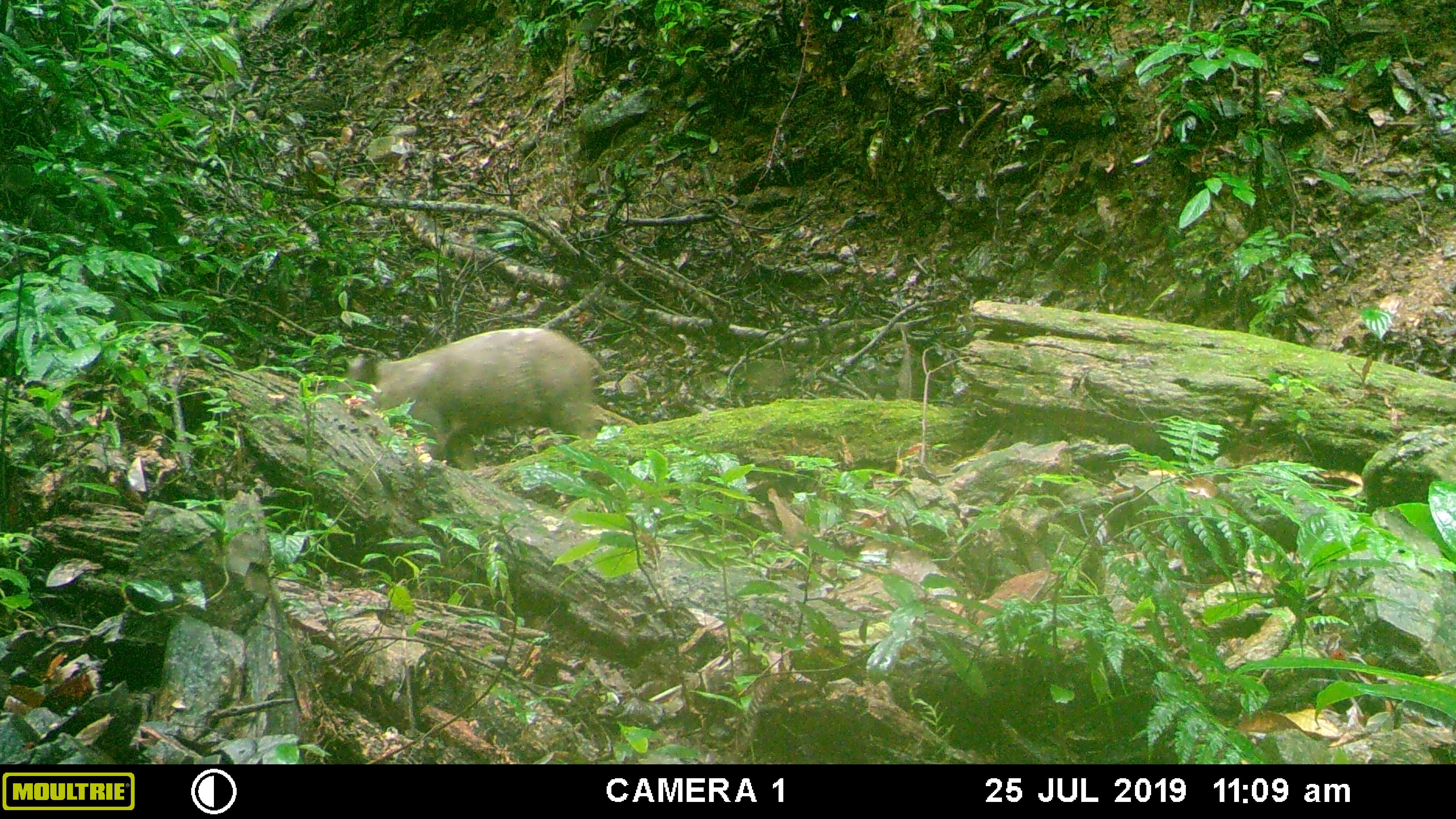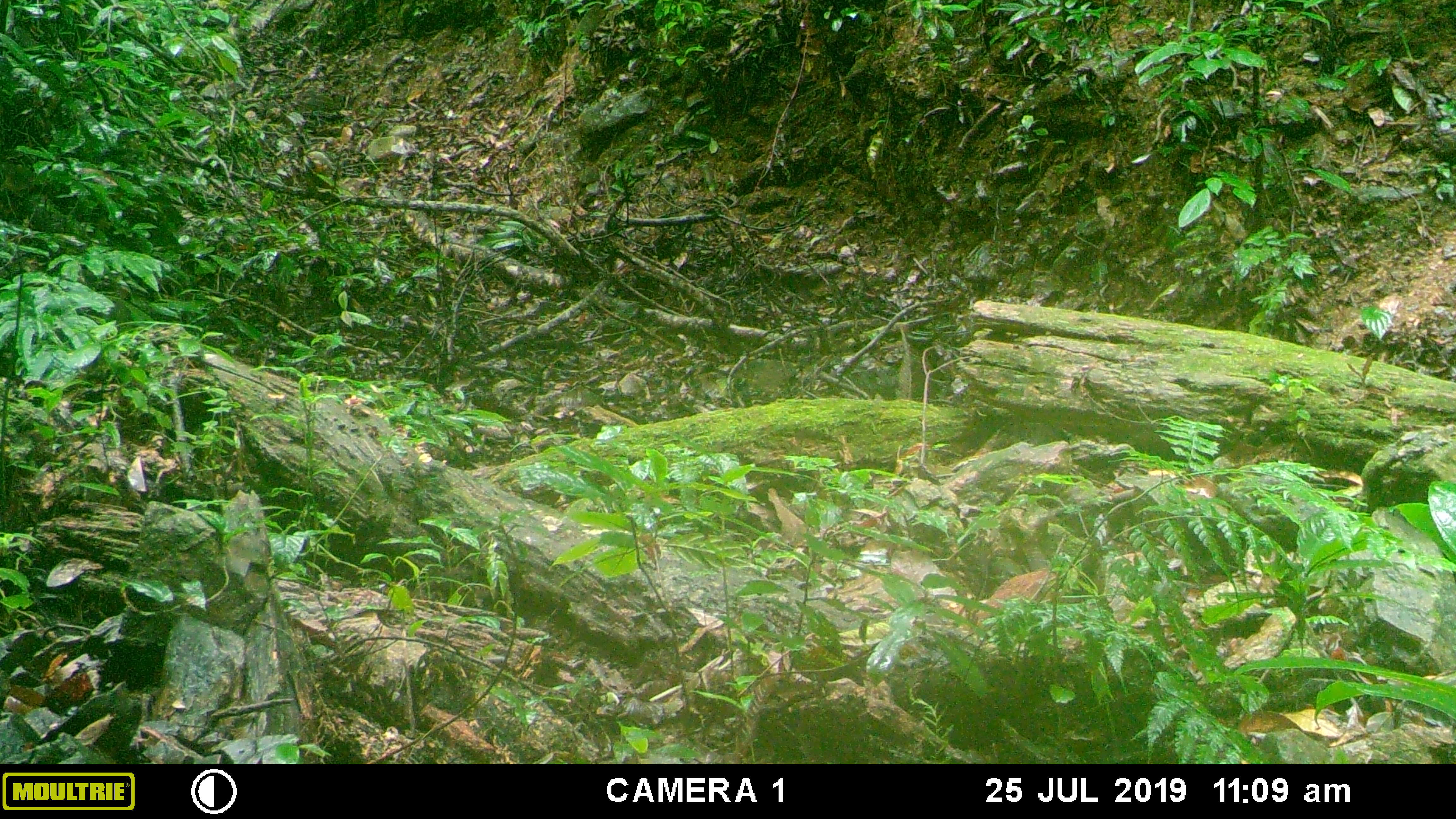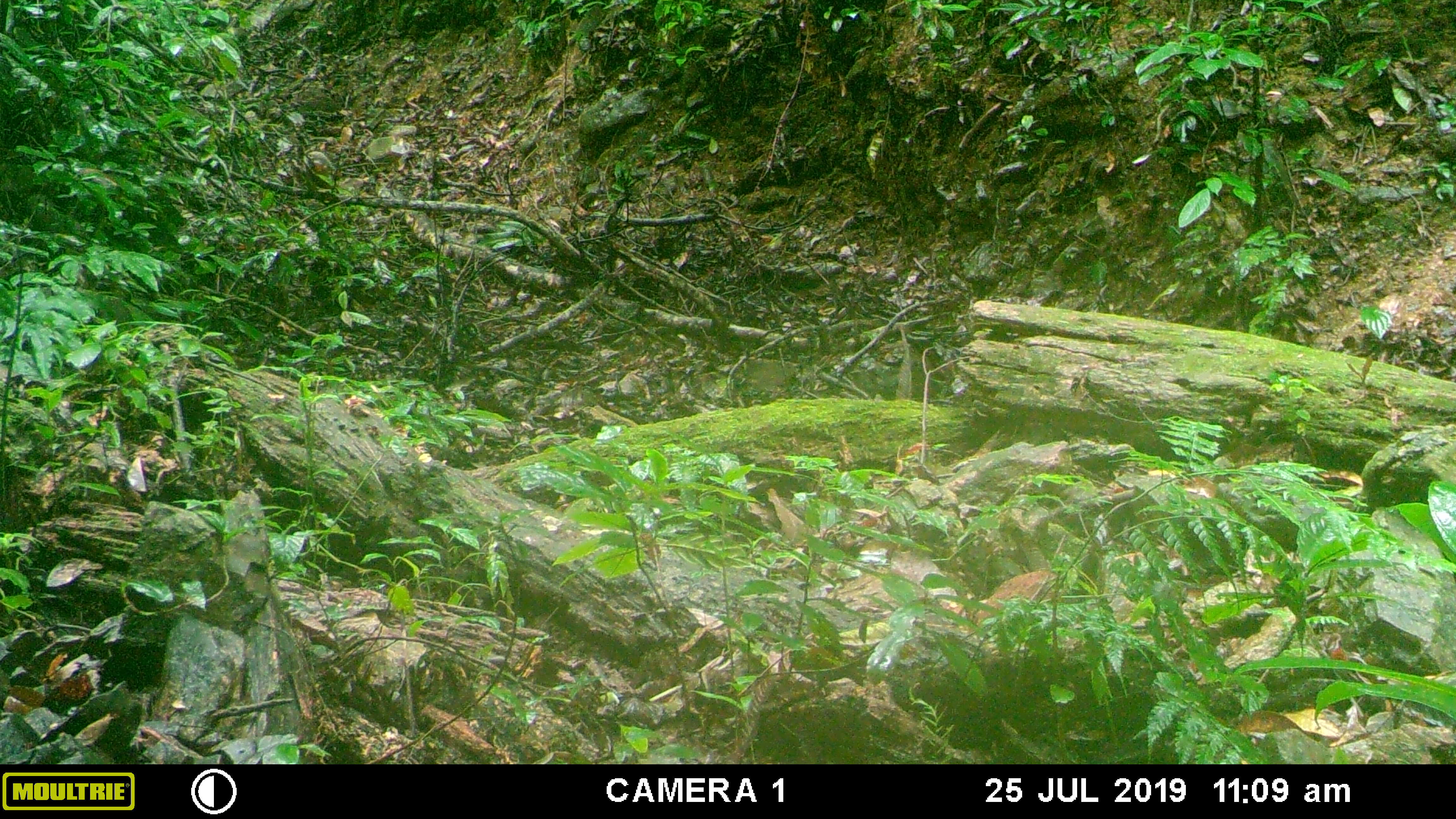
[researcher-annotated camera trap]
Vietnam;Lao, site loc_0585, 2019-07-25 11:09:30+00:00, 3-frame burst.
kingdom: Animalia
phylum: Chordata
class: Mammalia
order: Artiodactyla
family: Suidae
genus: Sus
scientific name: Sus scrofa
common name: eurasian wild pig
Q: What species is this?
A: Eurasian wild pig (Sus scrofa).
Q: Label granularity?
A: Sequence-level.